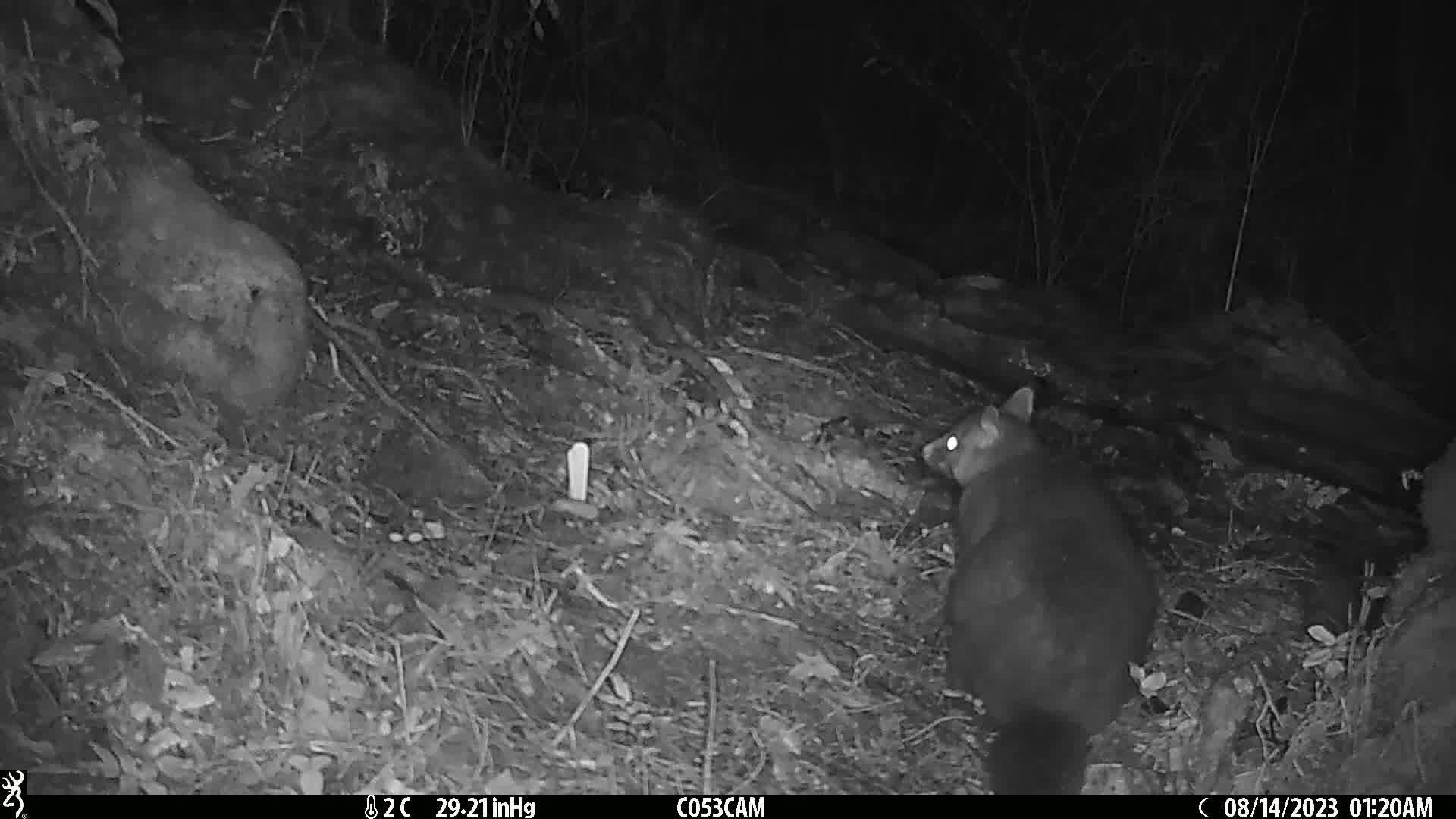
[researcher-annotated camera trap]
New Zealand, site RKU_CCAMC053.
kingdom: Animalia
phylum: Chordata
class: Mammalia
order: Diprotodontia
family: Phalangeridae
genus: Trichosurus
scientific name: Trichosurus vulpecula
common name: common brushtail possum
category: possum